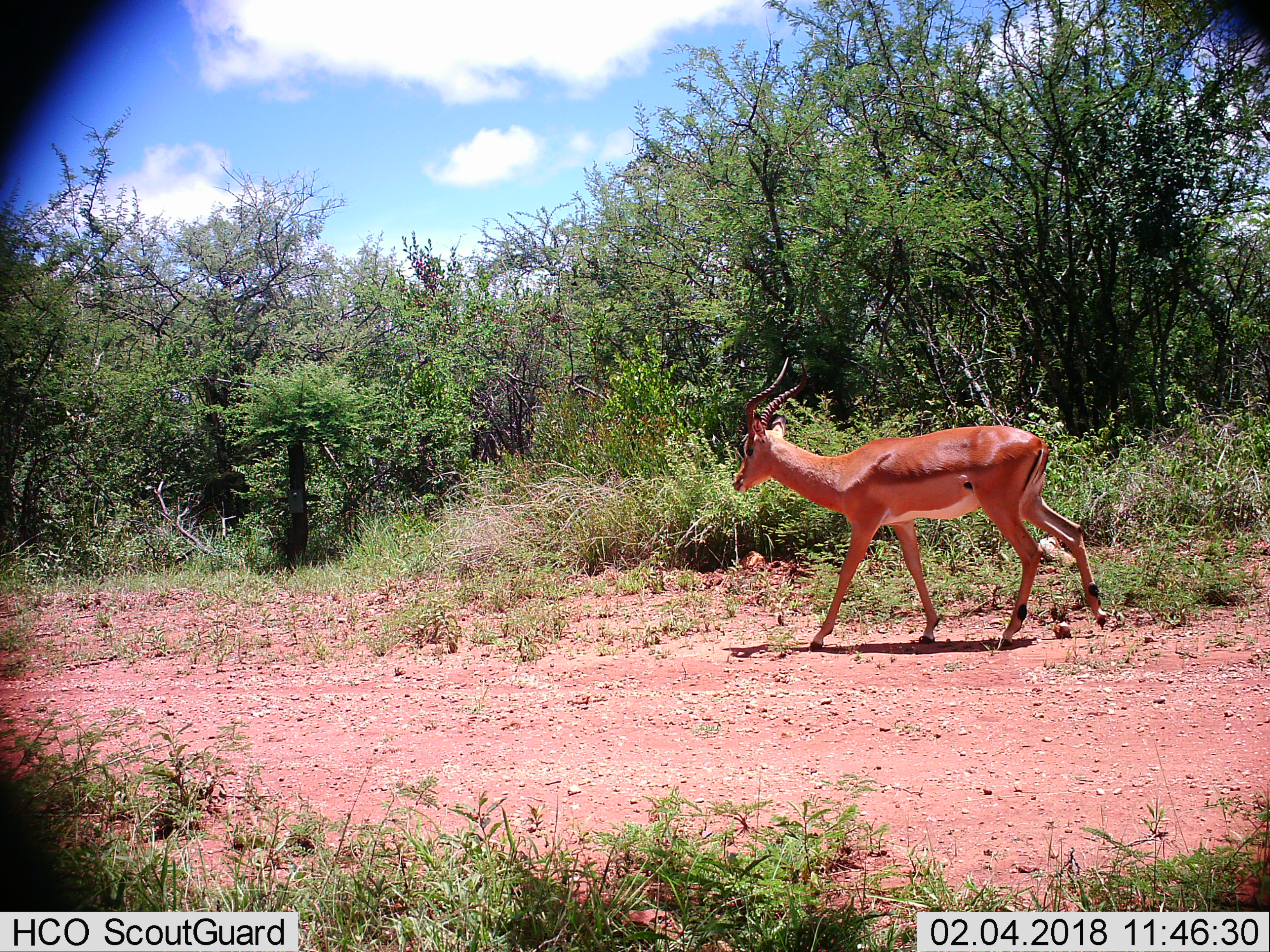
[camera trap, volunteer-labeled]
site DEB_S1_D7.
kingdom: Animalia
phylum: Chordata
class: Mammalia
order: Artiodactyla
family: Bovidae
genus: Aepyceros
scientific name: Aepyceros melampus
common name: impala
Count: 1.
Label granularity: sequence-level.